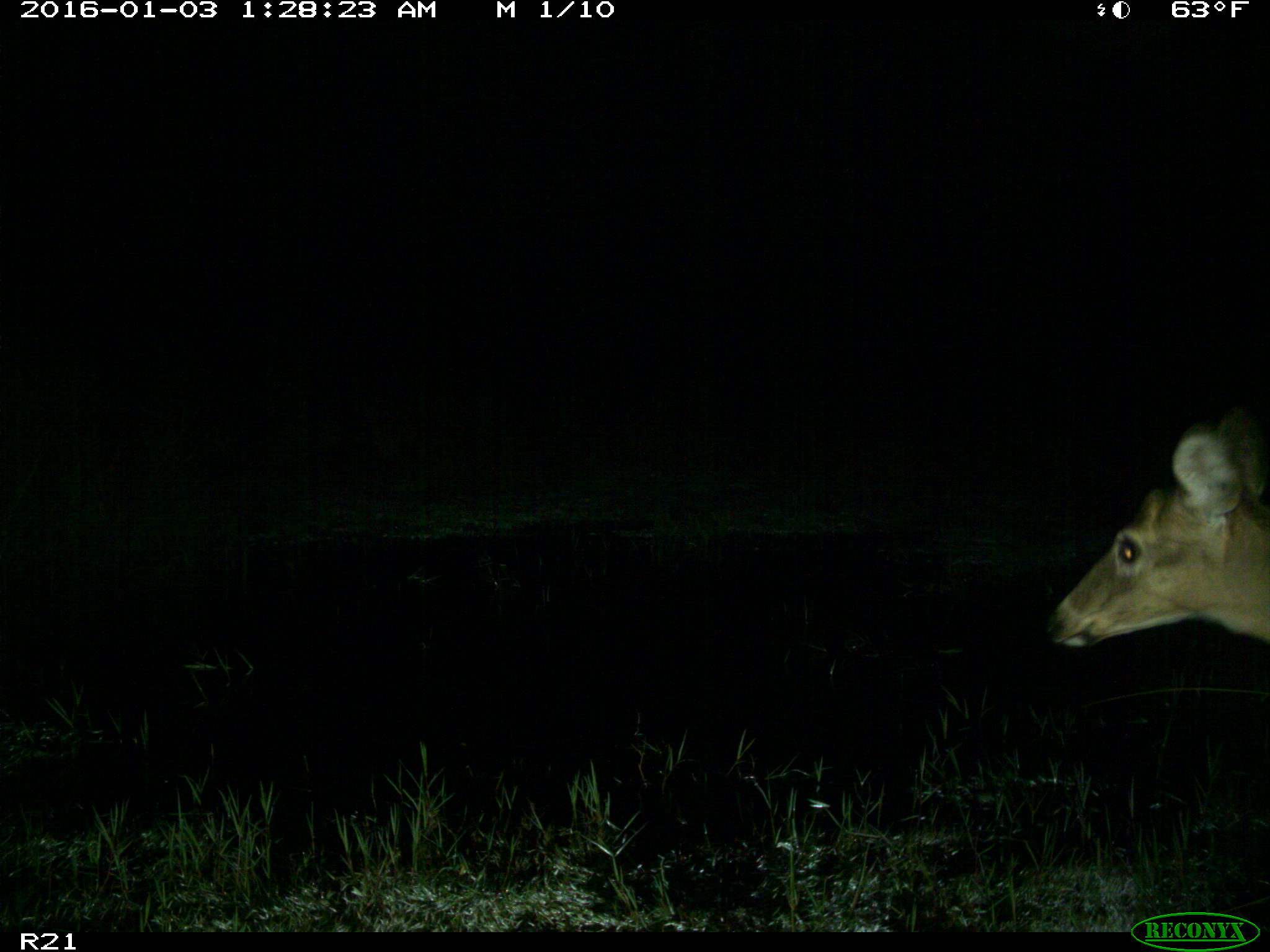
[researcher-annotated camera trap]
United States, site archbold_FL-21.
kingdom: Animalia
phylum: Chordata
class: Mammalia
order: Artiodactyla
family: Cervidae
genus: Odocoileus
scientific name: Odocoileus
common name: deer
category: unidentified deer